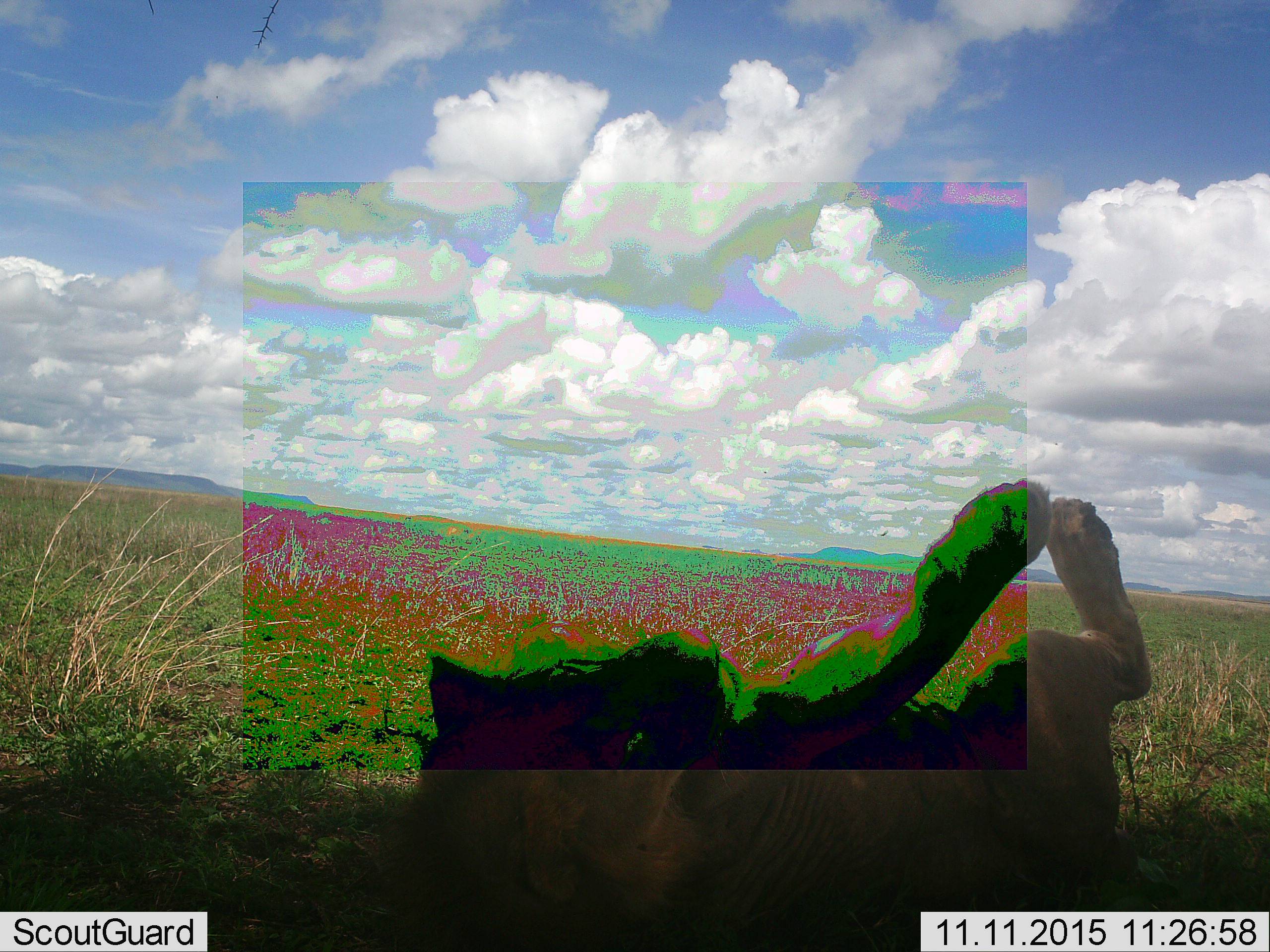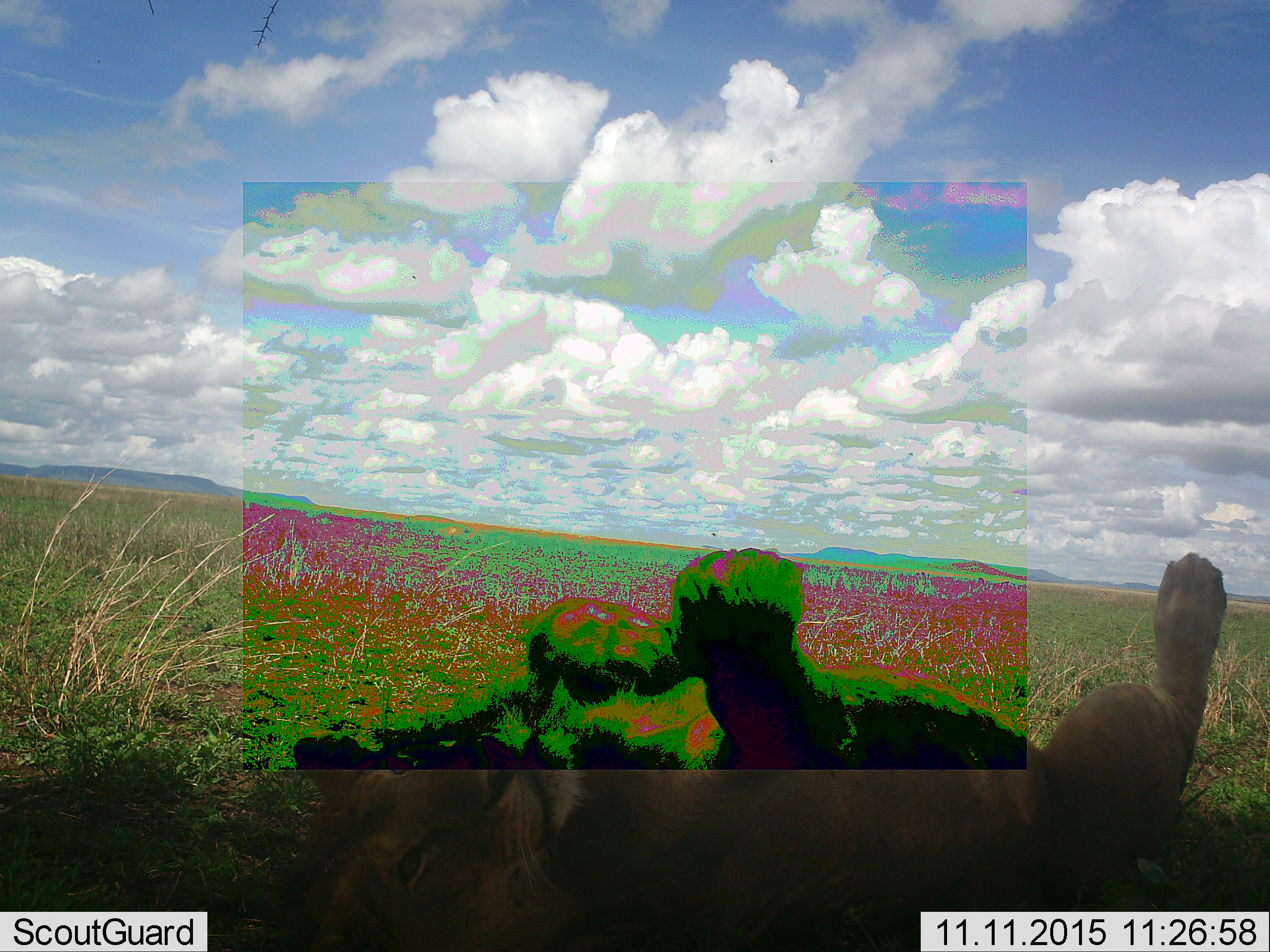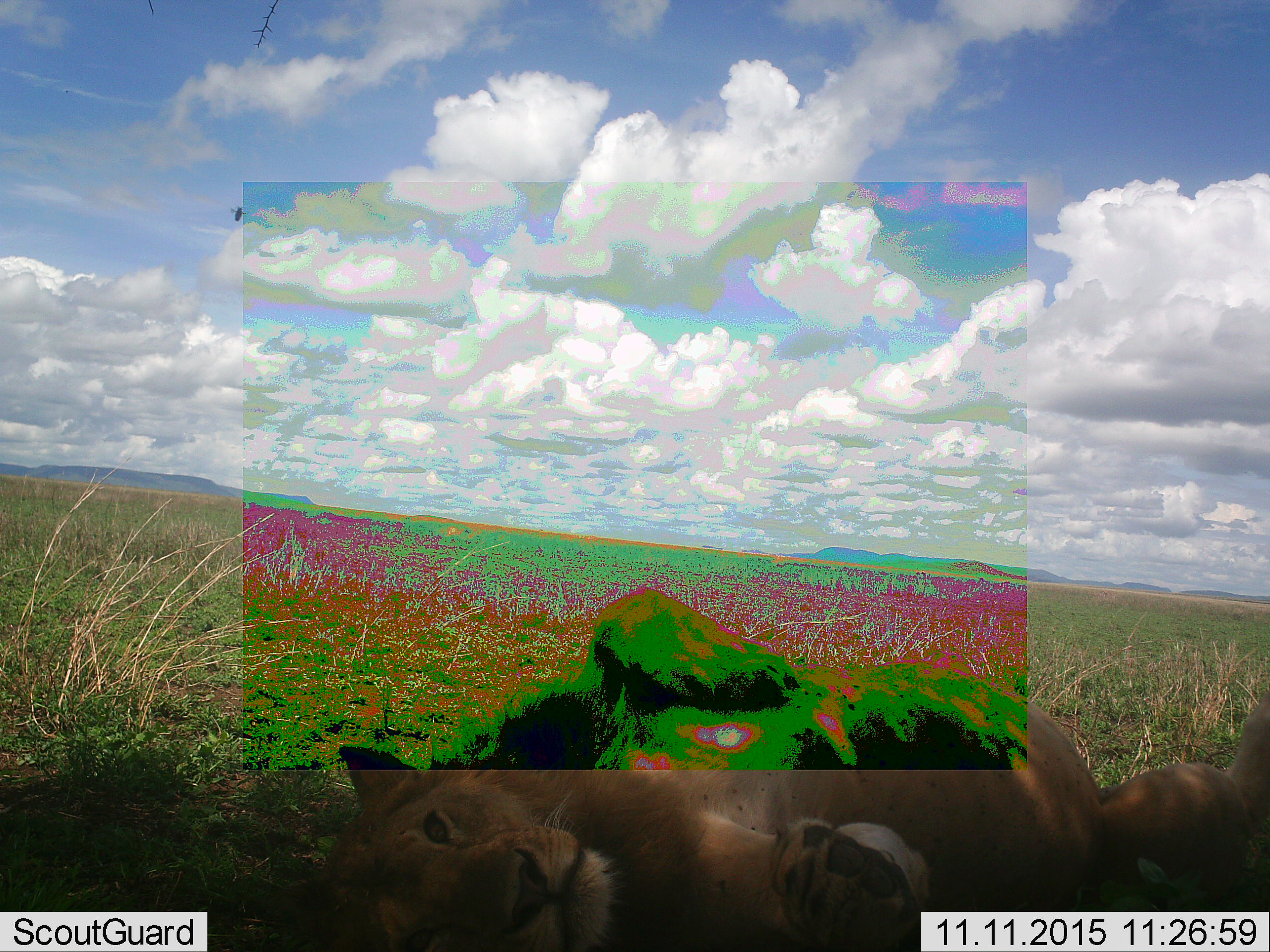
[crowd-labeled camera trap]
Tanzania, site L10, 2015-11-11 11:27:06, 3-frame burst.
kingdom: Animalia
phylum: Chordata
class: Mammalia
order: Carnivora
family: Felidae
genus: Panthera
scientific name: Panthera leo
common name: lion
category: lionmale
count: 1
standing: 14%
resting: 57%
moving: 43%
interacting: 14%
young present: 14%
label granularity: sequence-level